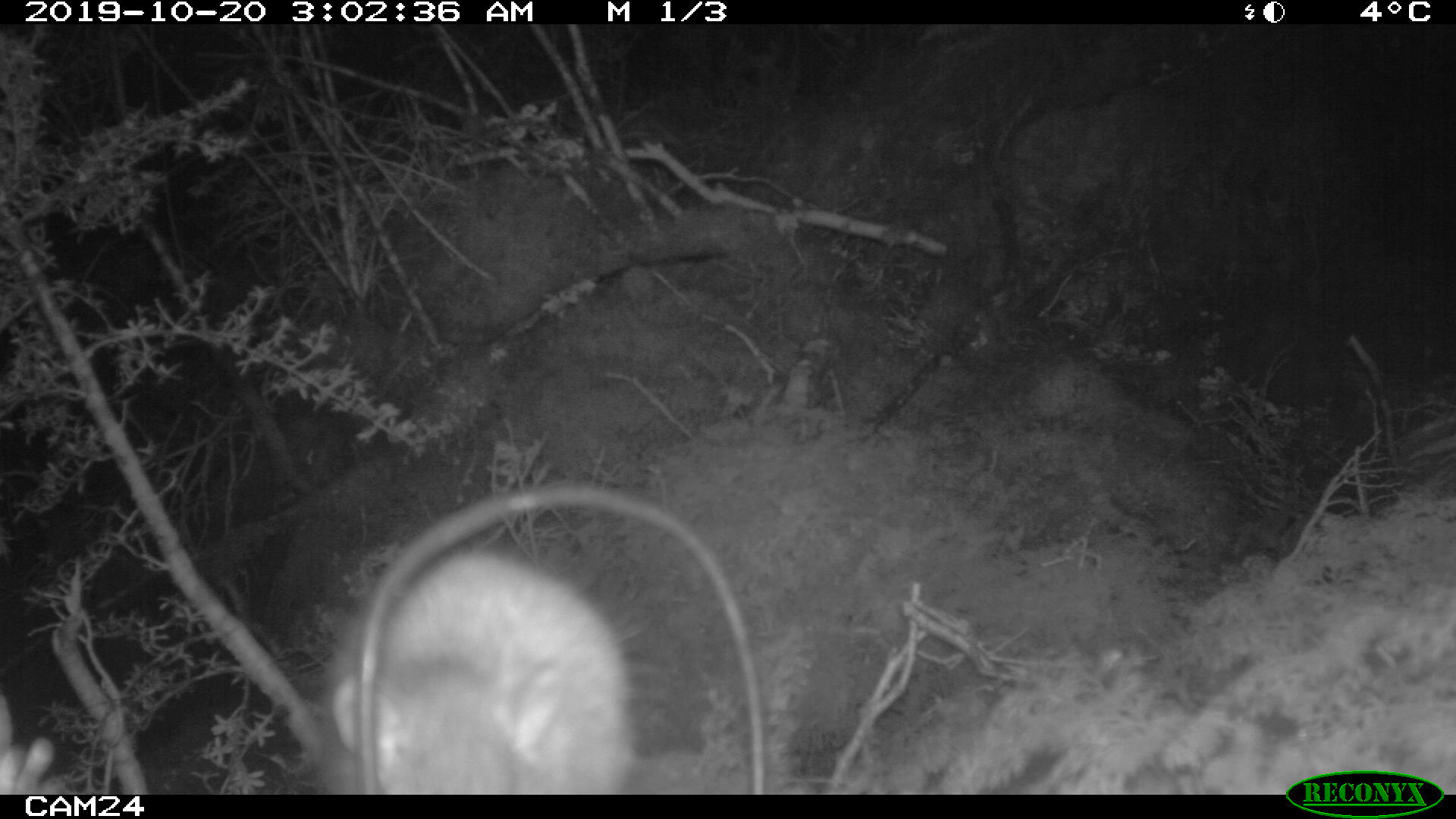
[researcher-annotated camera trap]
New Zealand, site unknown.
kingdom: Animalia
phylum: Chordata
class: Mammalia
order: Rodentia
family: Muridae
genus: Rattus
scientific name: Rattus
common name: rat